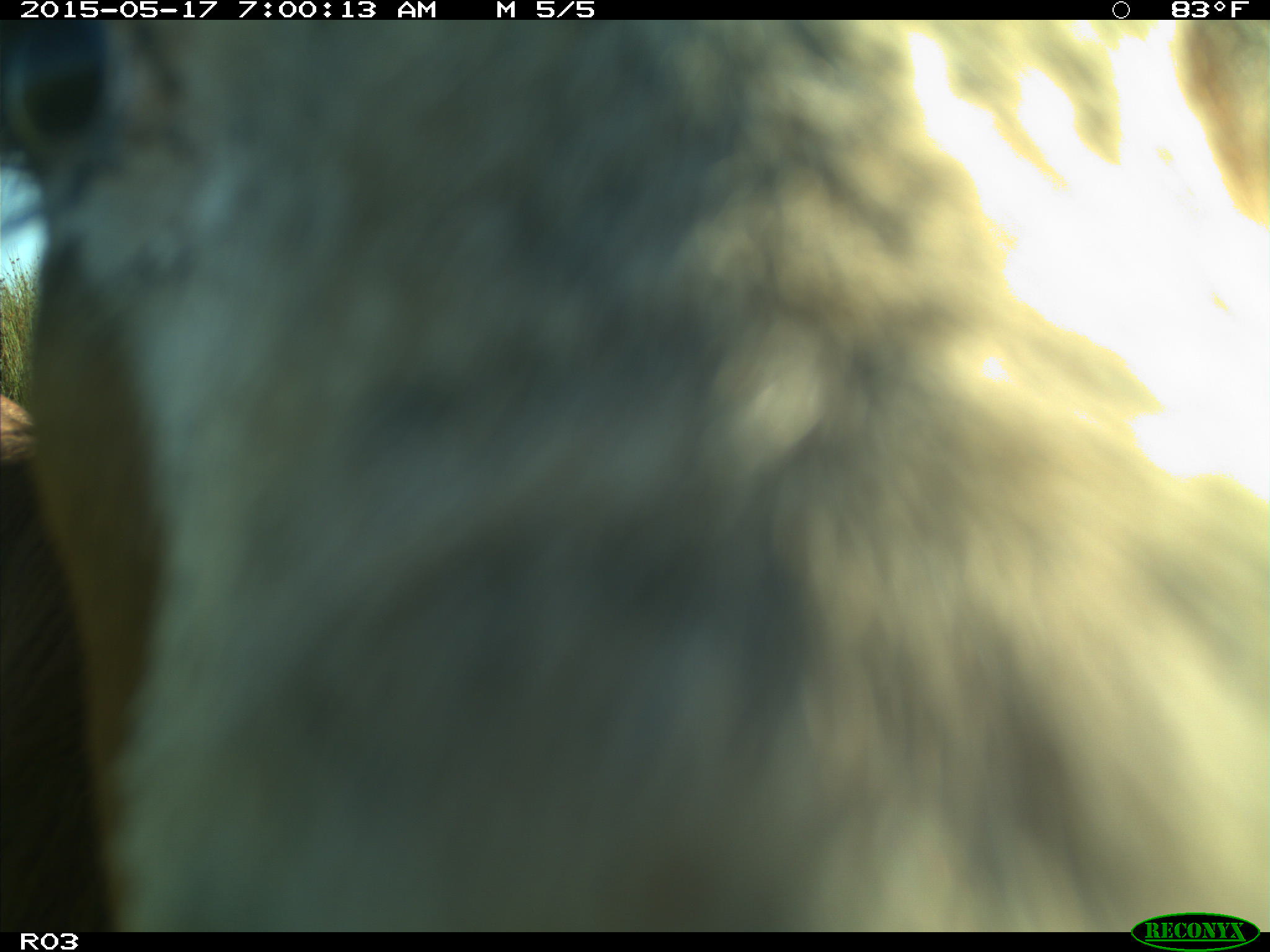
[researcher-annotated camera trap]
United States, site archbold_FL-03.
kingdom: Animalia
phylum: Chordata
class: Mammalia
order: Artiodactyla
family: Bovidae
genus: Bos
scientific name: Bos taurus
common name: domestic cow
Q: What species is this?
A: Bos taurus (domestic cow).